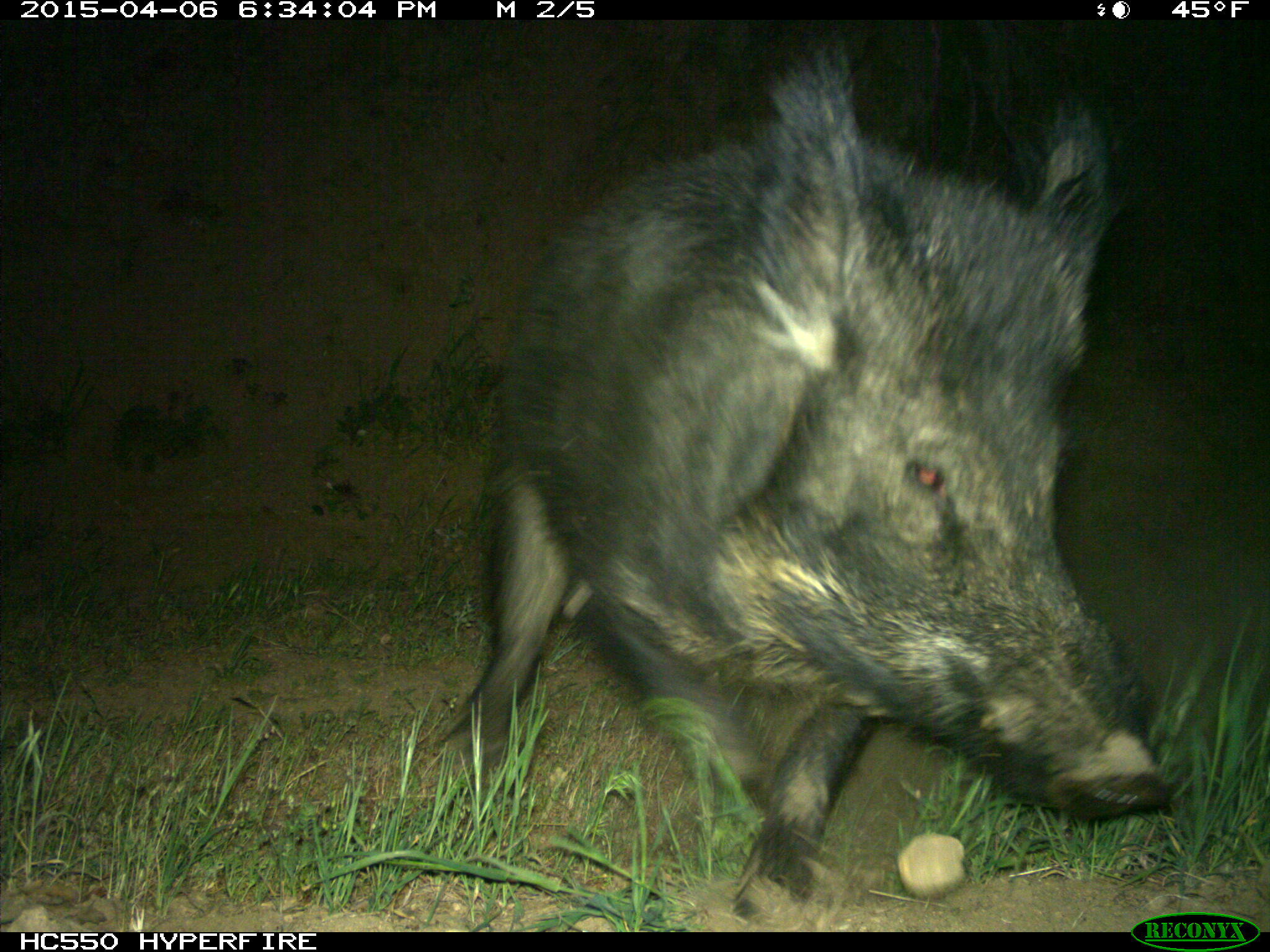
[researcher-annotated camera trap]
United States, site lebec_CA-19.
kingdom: Animalia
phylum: Chordata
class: Mammalia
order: Artiodactyla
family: Suidae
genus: Sus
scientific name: Sus scrofa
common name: wild boar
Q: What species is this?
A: Sus scrofa (wild boar).